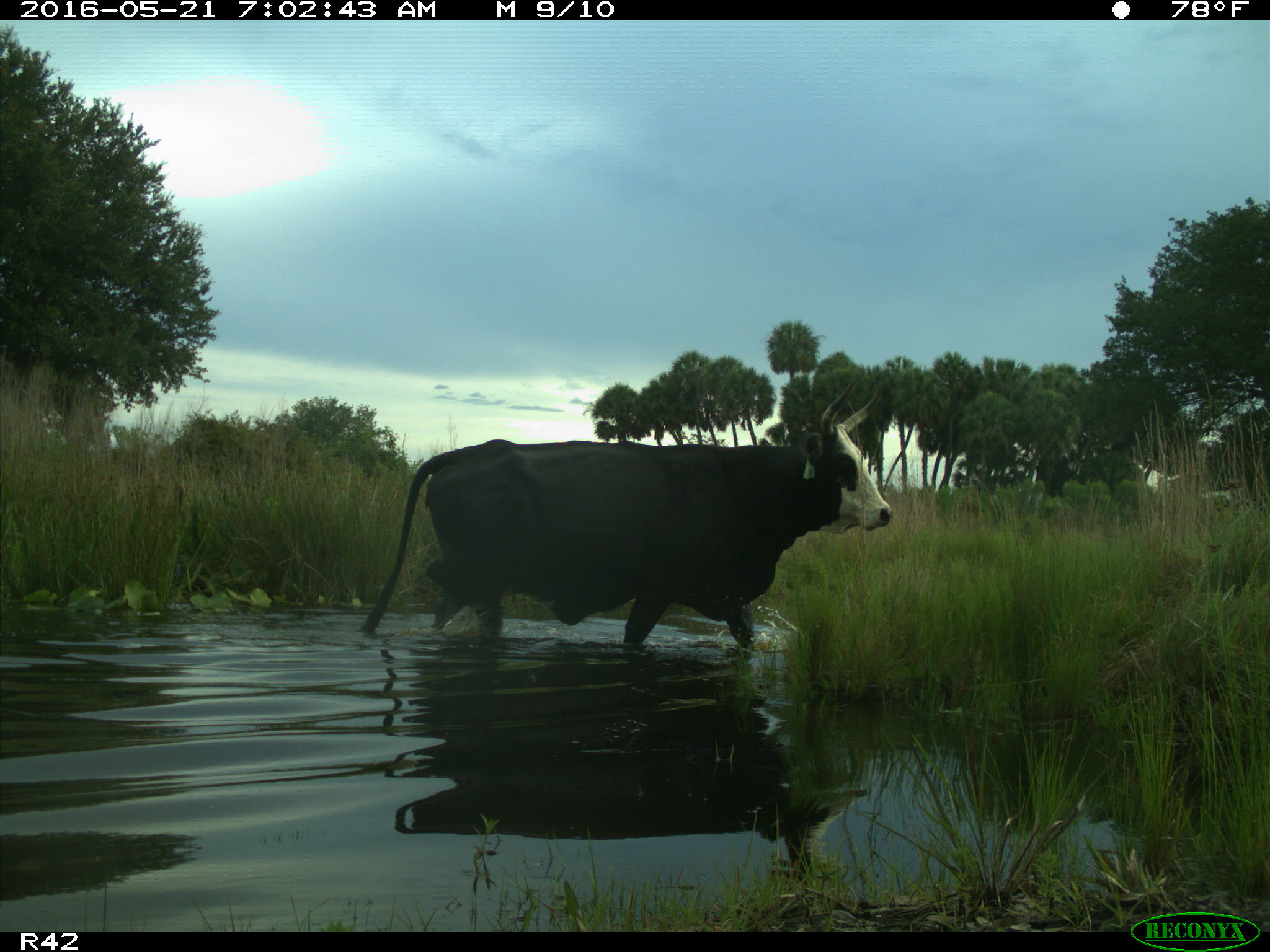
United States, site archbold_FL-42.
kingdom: Animalia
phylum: Chordata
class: Mammalia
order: Artiodactyla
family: Bovidae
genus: Bos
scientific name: Bos taurus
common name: domestic cow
Bos taurus (domestic cow).